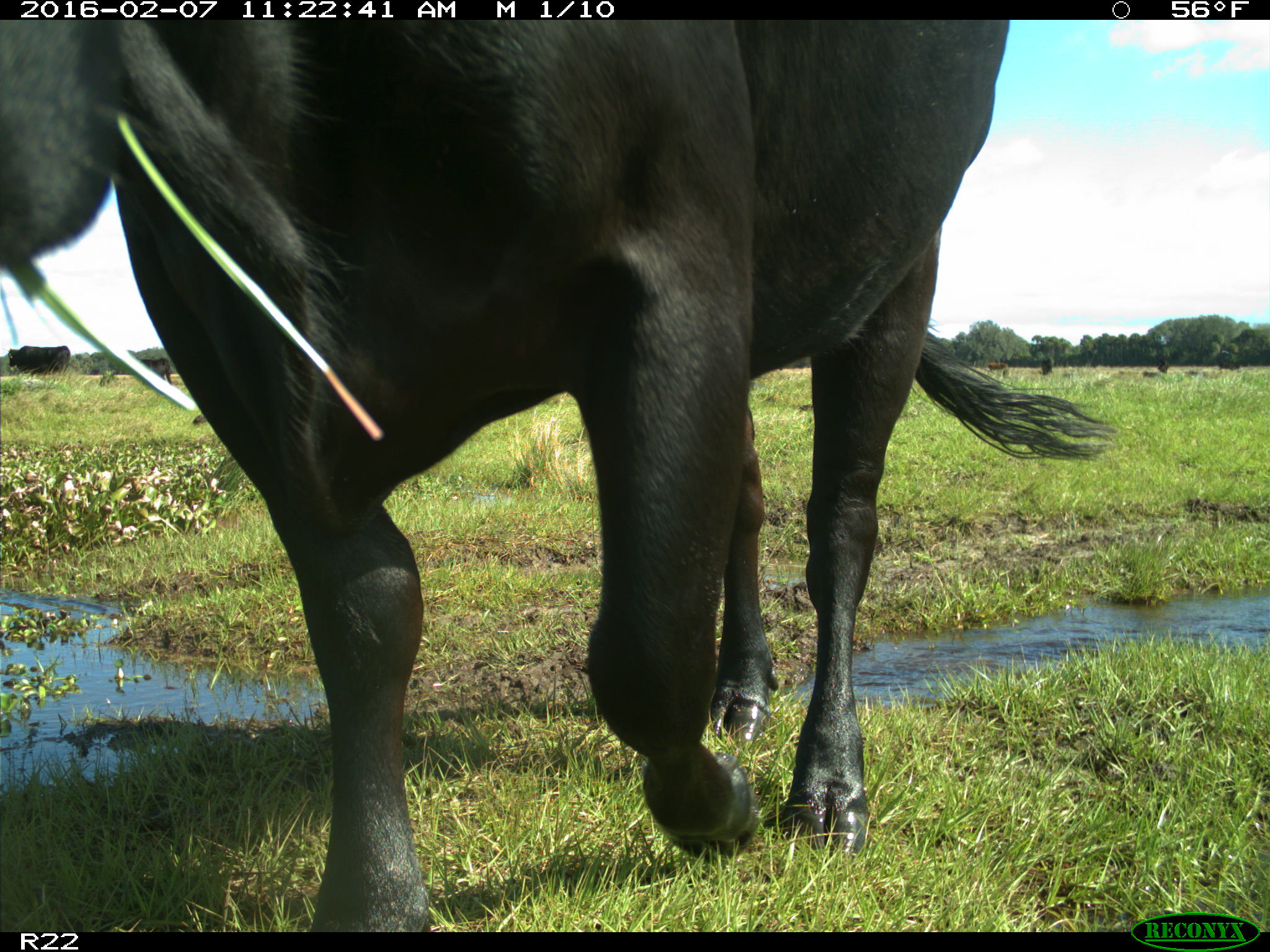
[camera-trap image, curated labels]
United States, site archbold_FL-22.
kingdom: Animalia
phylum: Chordata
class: Mammalia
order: Artiodactyla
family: Bovidae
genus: Bos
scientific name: Bos taurus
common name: domestic cow